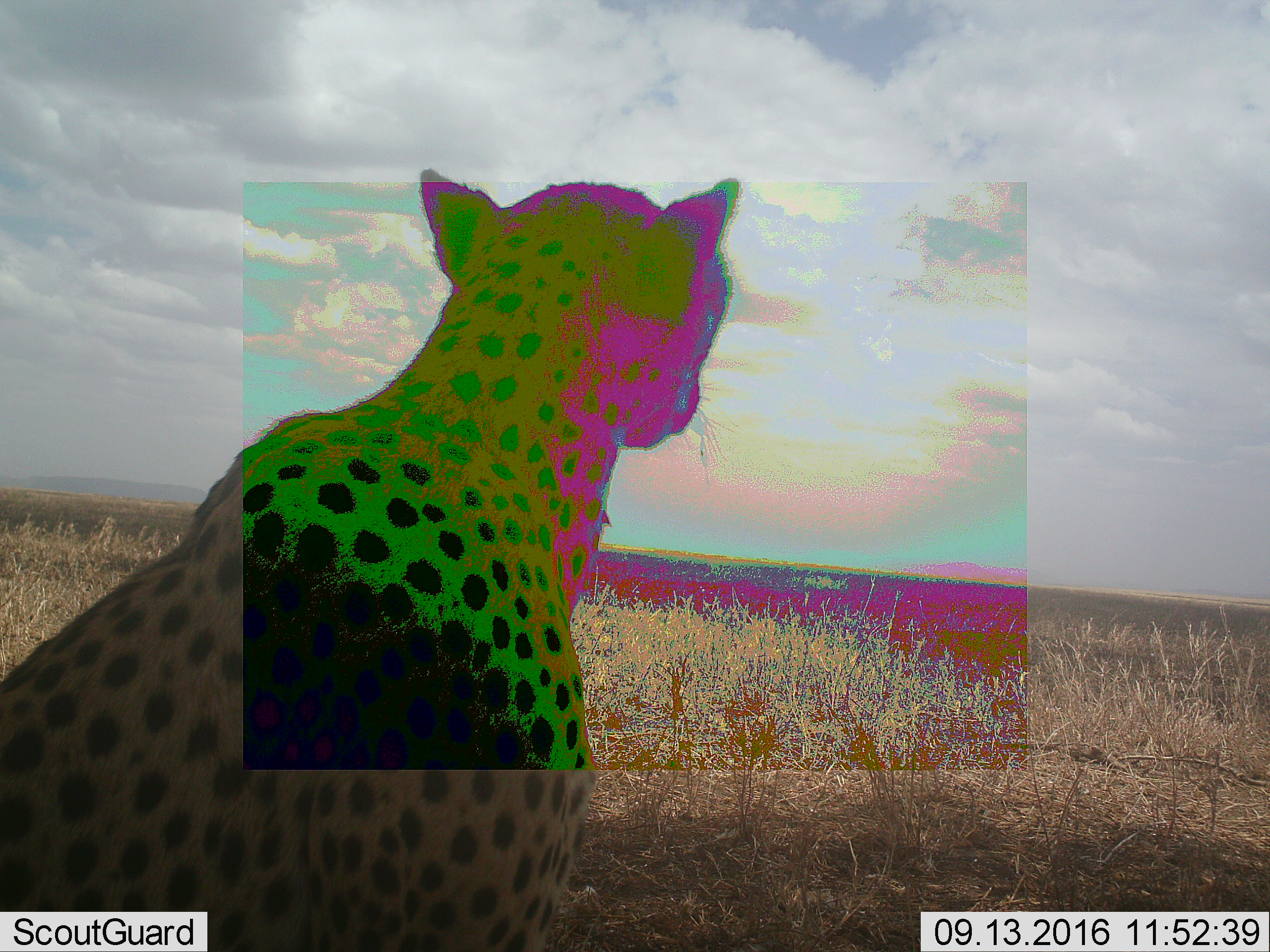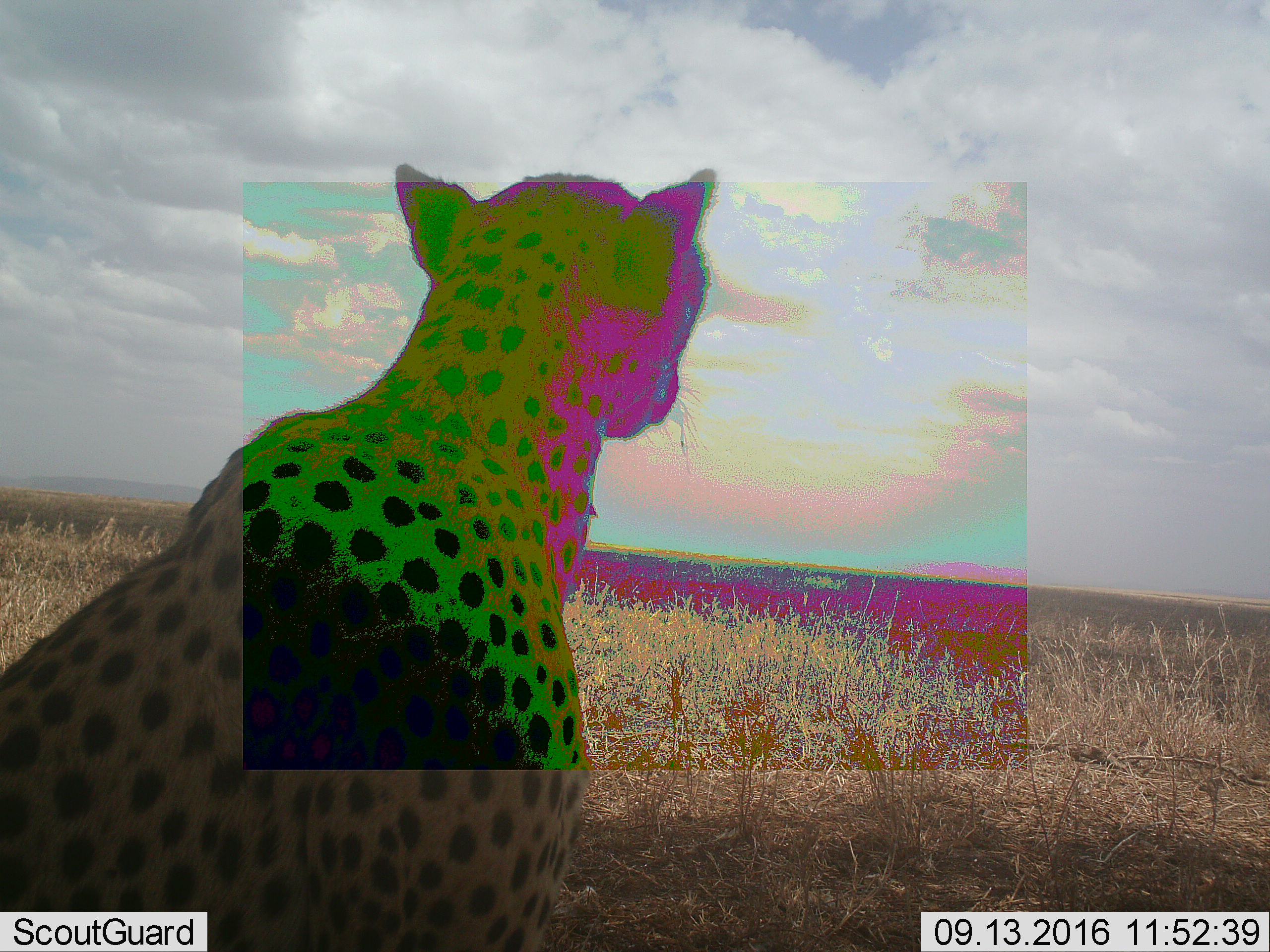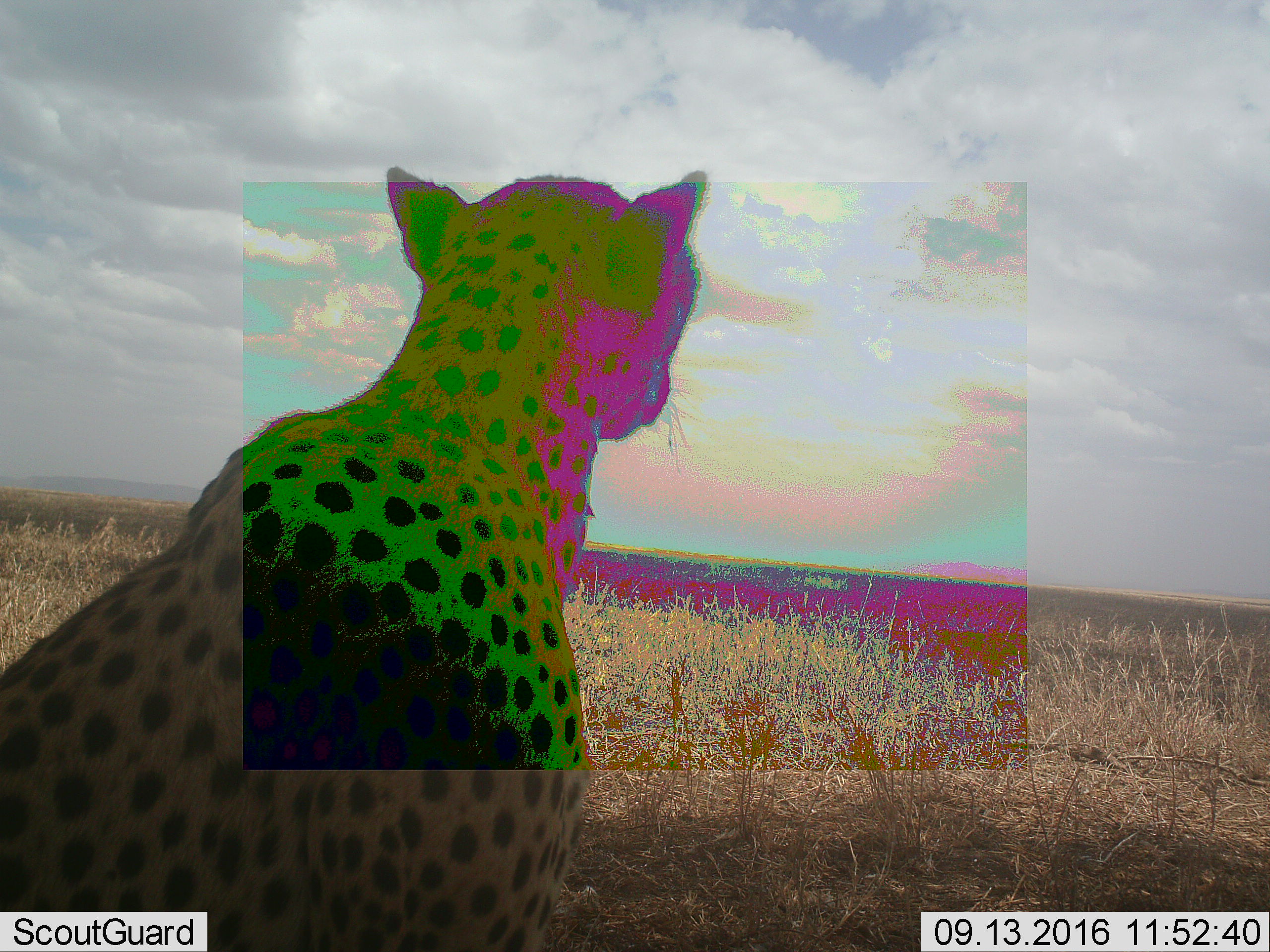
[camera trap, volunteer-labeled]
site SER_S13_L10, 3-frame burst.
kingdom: Animalia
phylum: Chordata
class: Mammalia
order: Carnivora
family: Felidae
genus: Acinonyx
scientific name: Acinonyx jubatus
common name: cheetah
Cheetah (Acinonyx jubatus), count 1. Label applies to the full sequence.